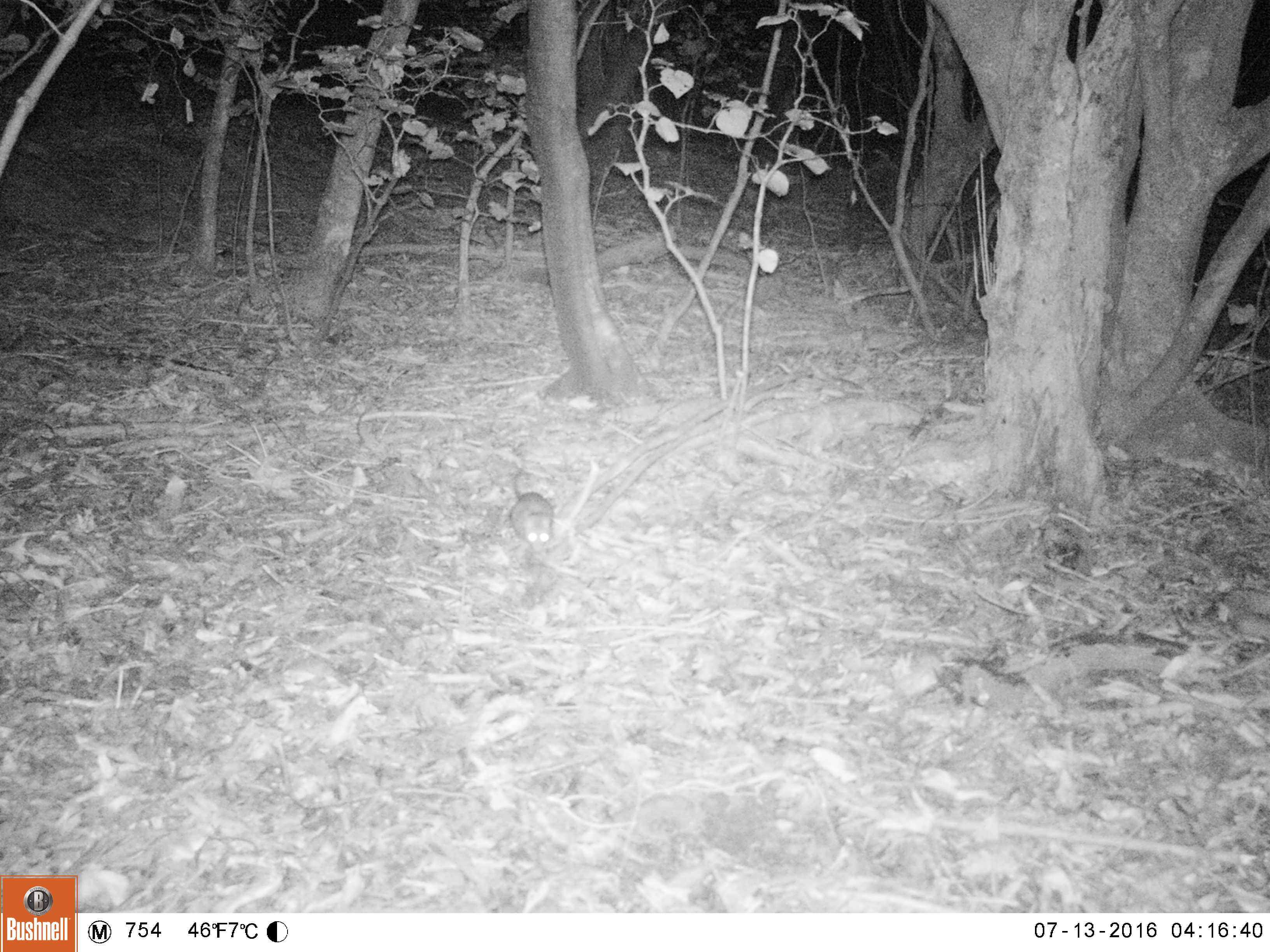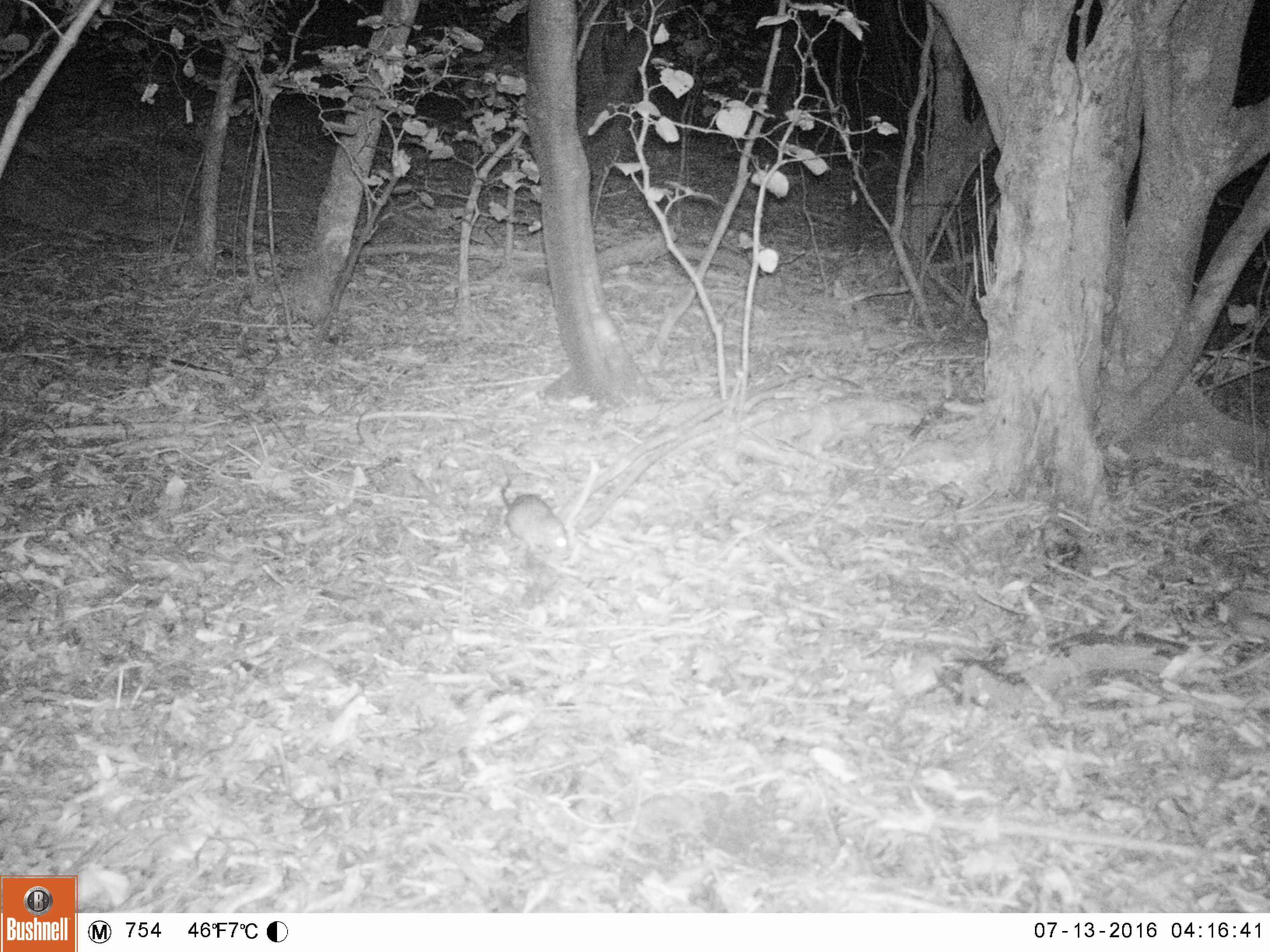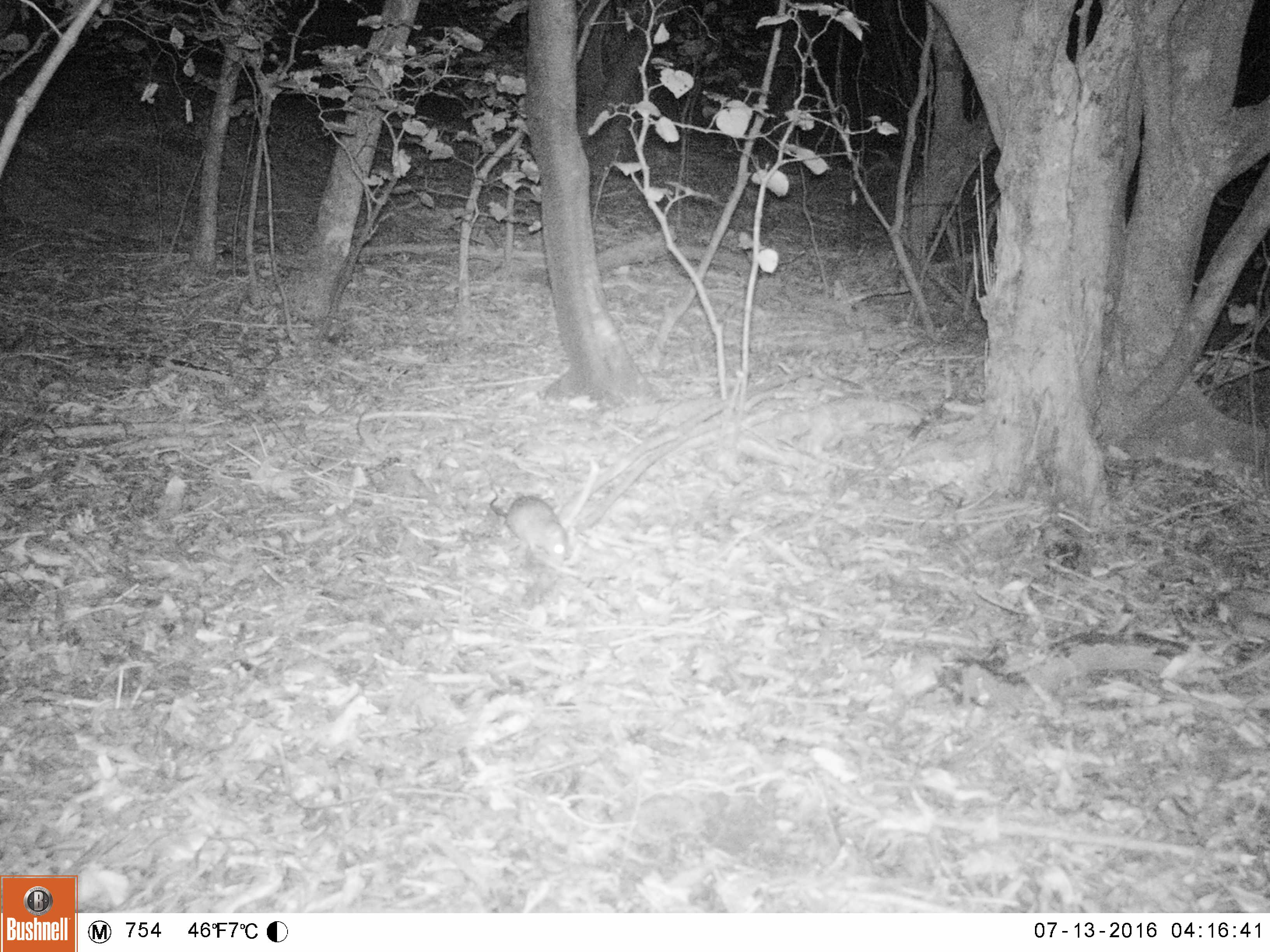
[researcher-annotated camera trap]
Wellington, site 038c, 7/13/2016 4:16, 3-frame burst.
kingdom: Animalia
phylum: Chordata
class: Mammalia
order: Rodentia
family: Muridae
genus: Rattus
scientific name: Rattus rattus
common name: ship rat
Ship rat (Rattus rattus).